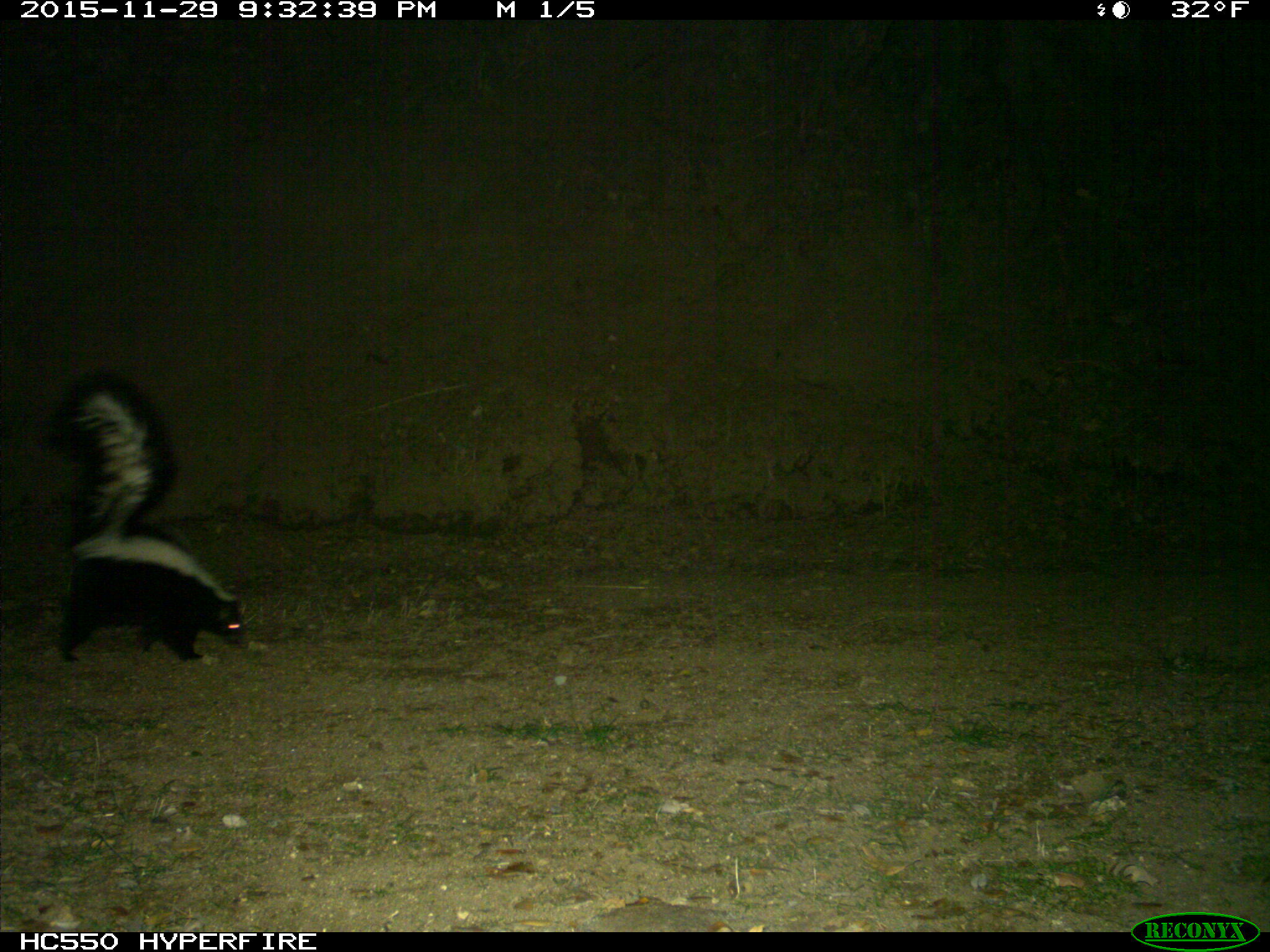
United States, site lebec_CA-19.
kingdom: Animalia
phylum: Chordata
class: Mammalia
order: Carnivora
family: Mephitidae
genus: Mephitis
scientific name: Mephitis mephitis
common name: striped skunk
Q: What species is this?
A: Mephitis mephitis (striped skunk).